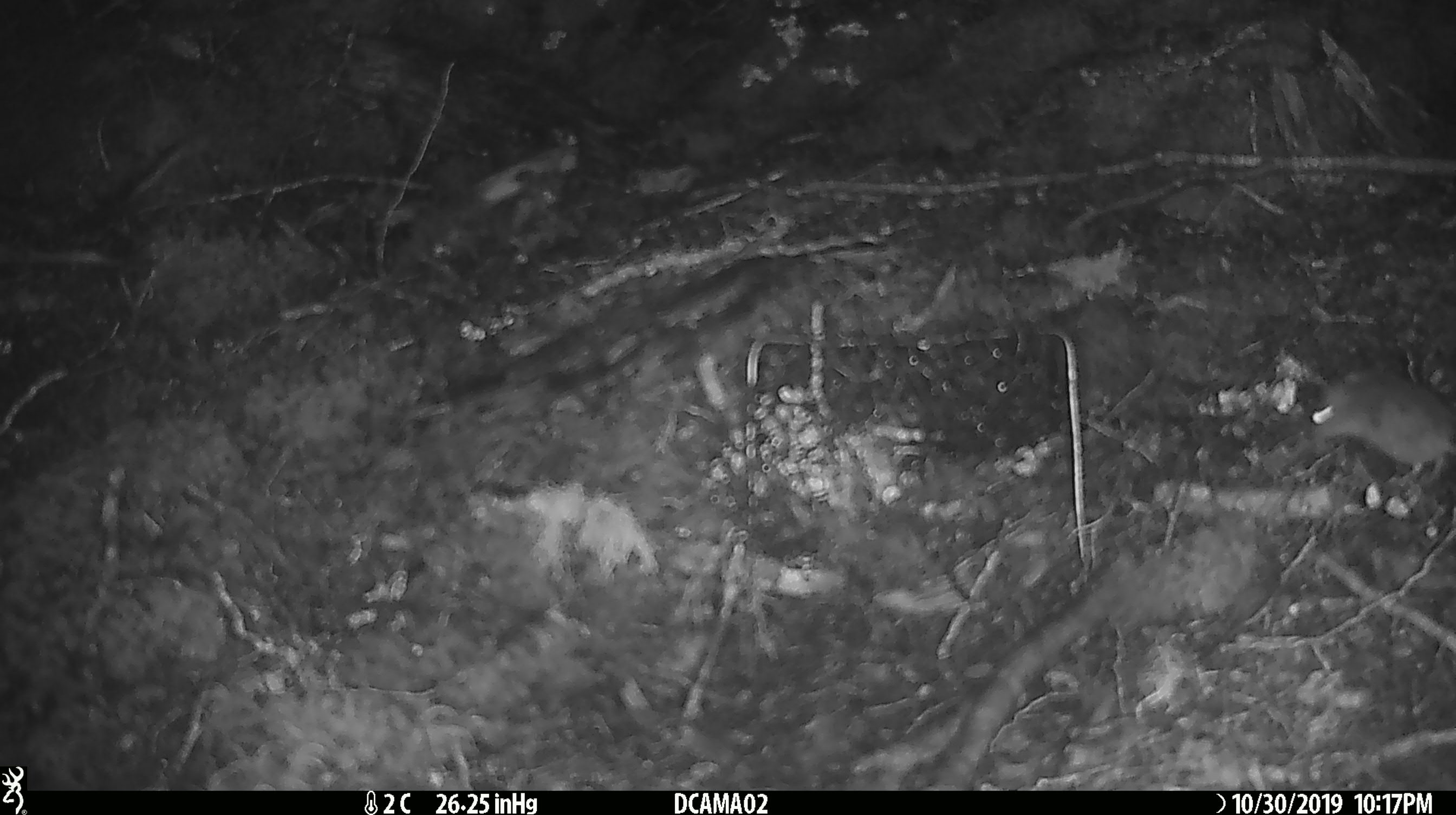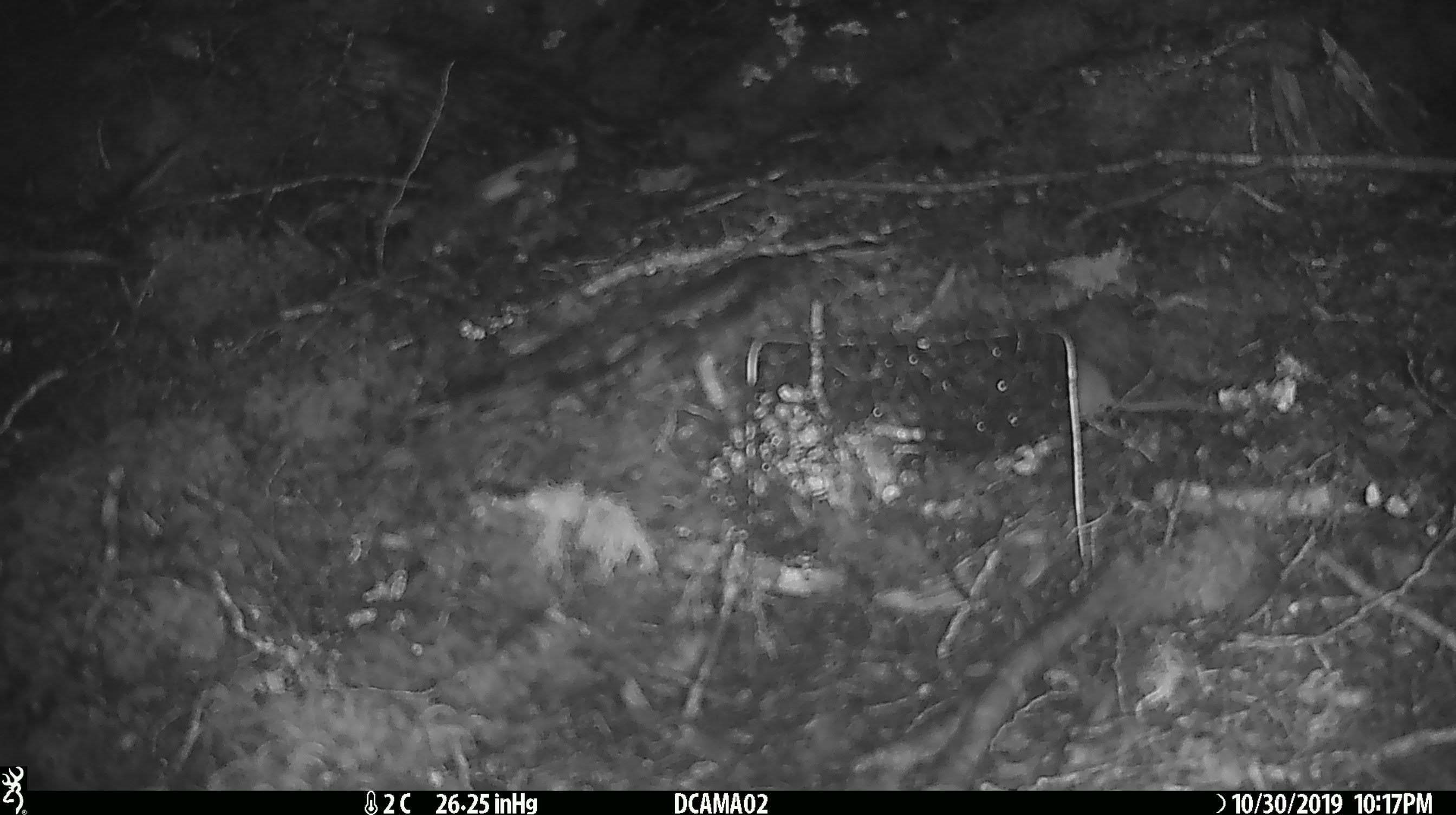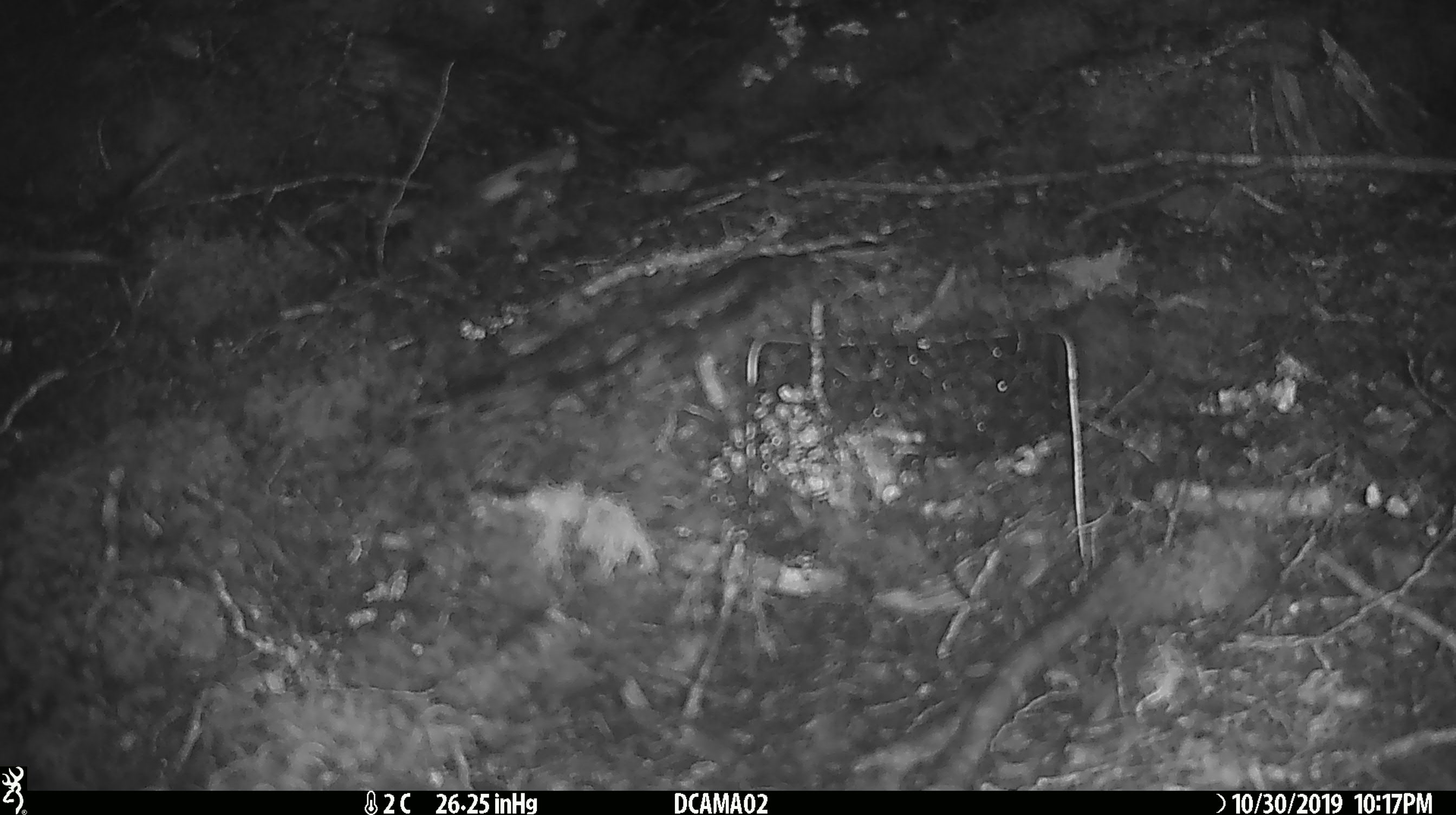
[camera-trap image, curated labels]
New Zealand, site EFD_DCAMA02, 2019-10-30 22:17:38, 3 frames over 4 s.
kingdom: Animalia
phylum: Chordata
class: Mammalia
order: Rodentia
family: Muridae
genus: Mus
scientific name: Mus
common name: mouse